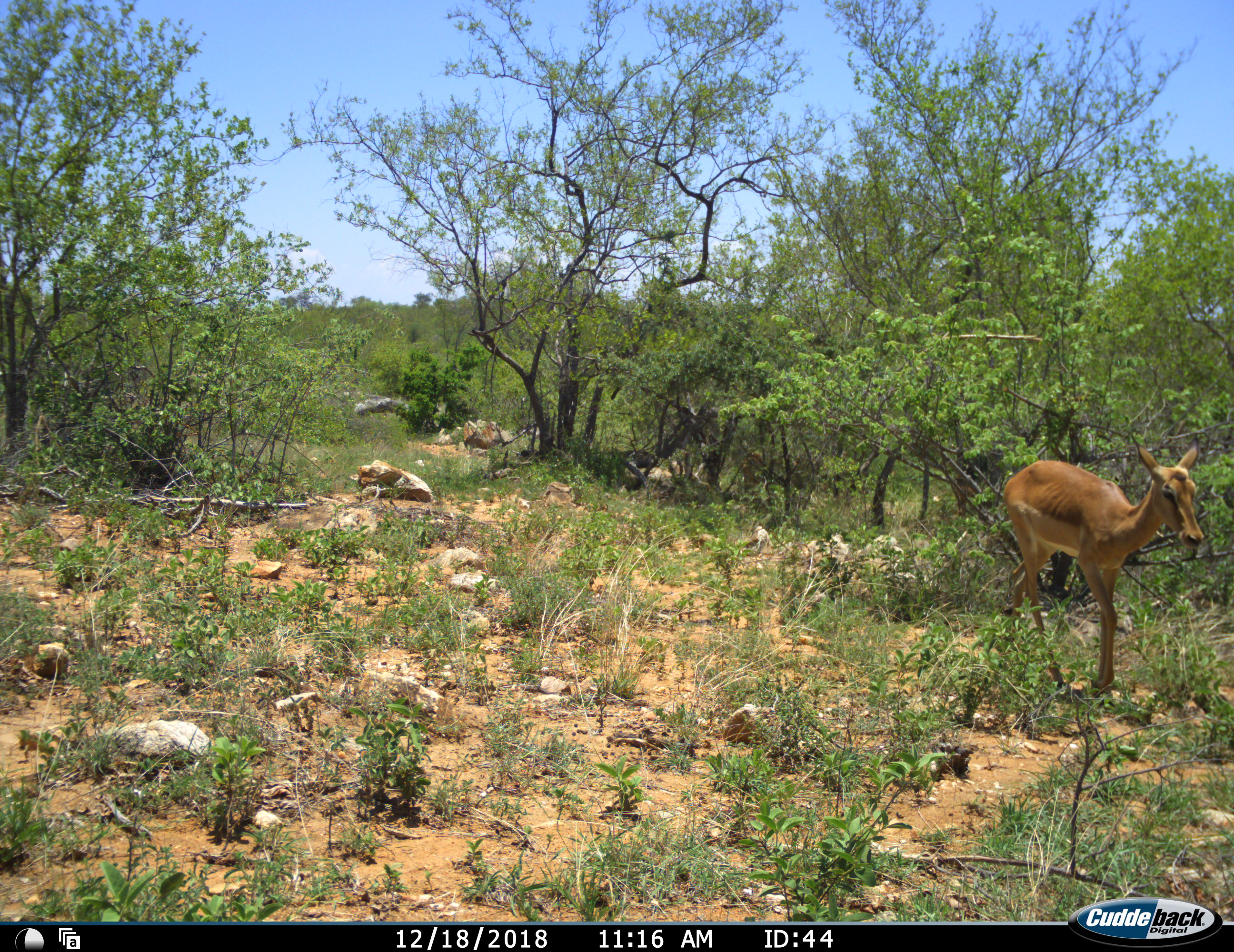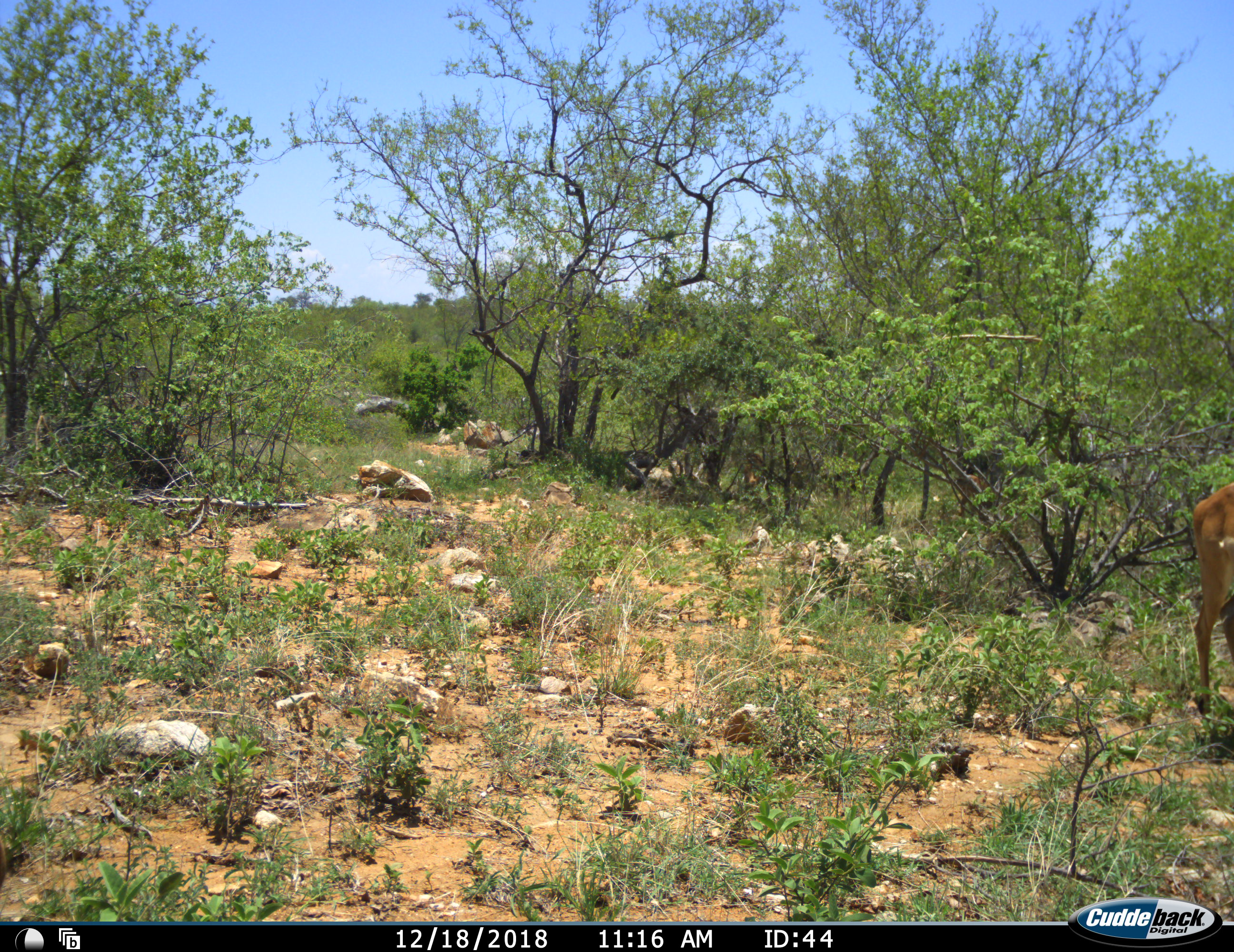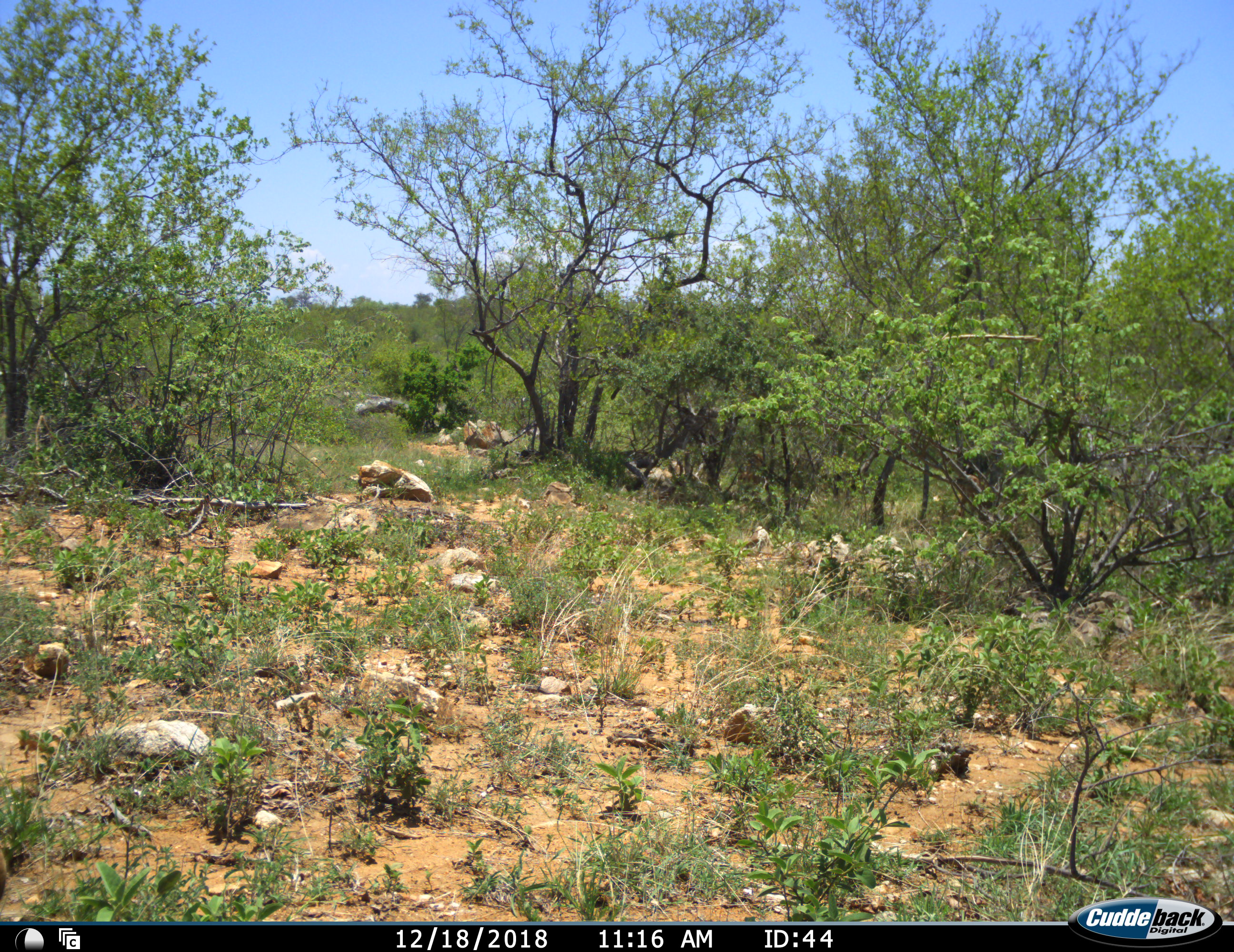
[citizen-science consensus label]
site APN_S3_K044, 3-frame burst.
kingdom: Animalia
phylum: Chordata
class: Mammalia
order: Artiodactyla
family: Bovidae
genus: Aepyceros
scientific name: Aepyceros melampus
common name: impala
Impala (Aepyceros melampus), count 1. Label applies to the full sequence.